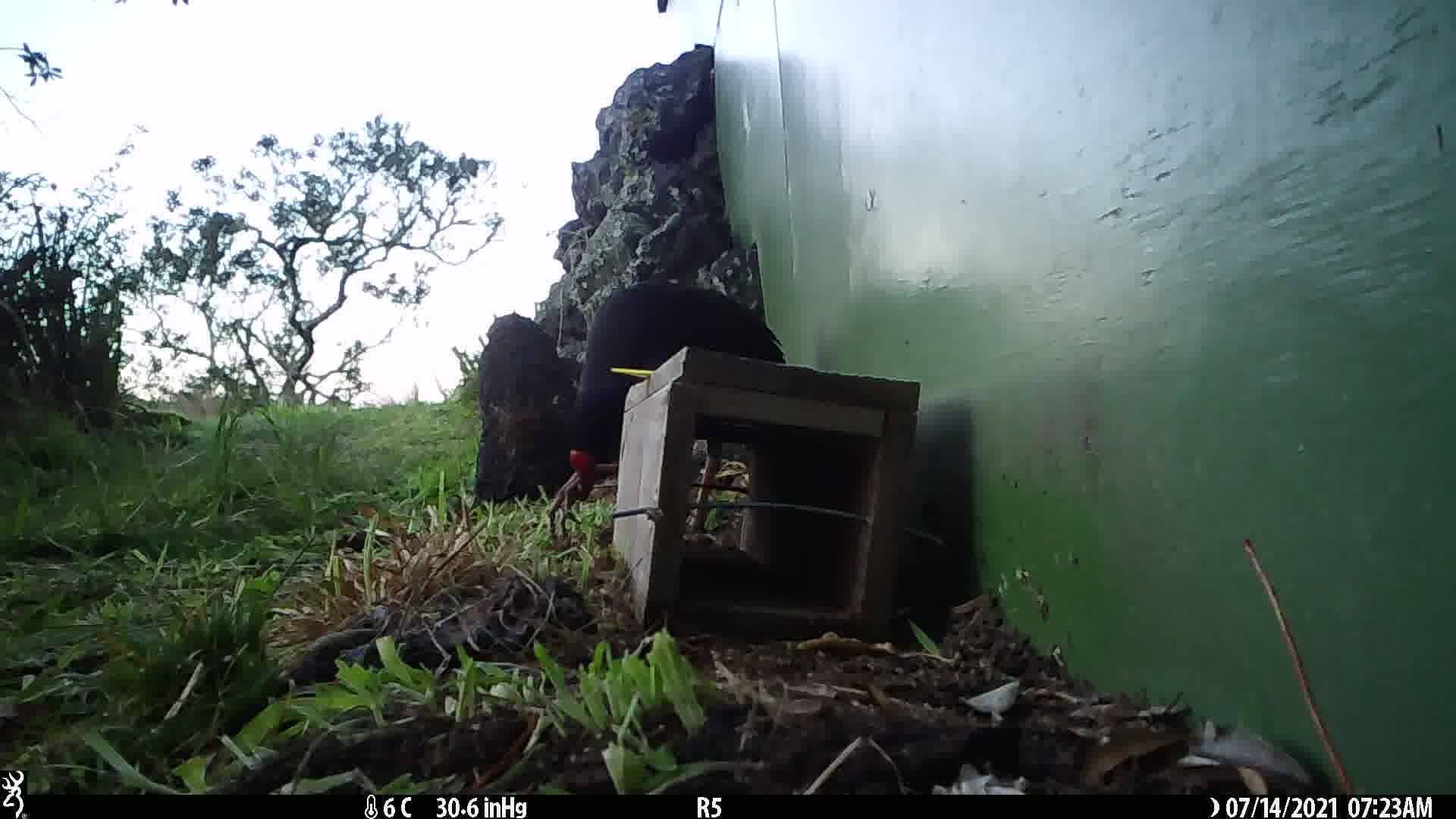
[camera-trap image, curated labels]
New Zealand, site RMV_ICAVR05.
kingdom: Animalia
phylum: Chordata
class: Aves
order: Gruiformes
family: Rallidae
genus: Porphyrio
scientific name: Porphyrio melanotus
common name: australasian swamphen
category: pukeko